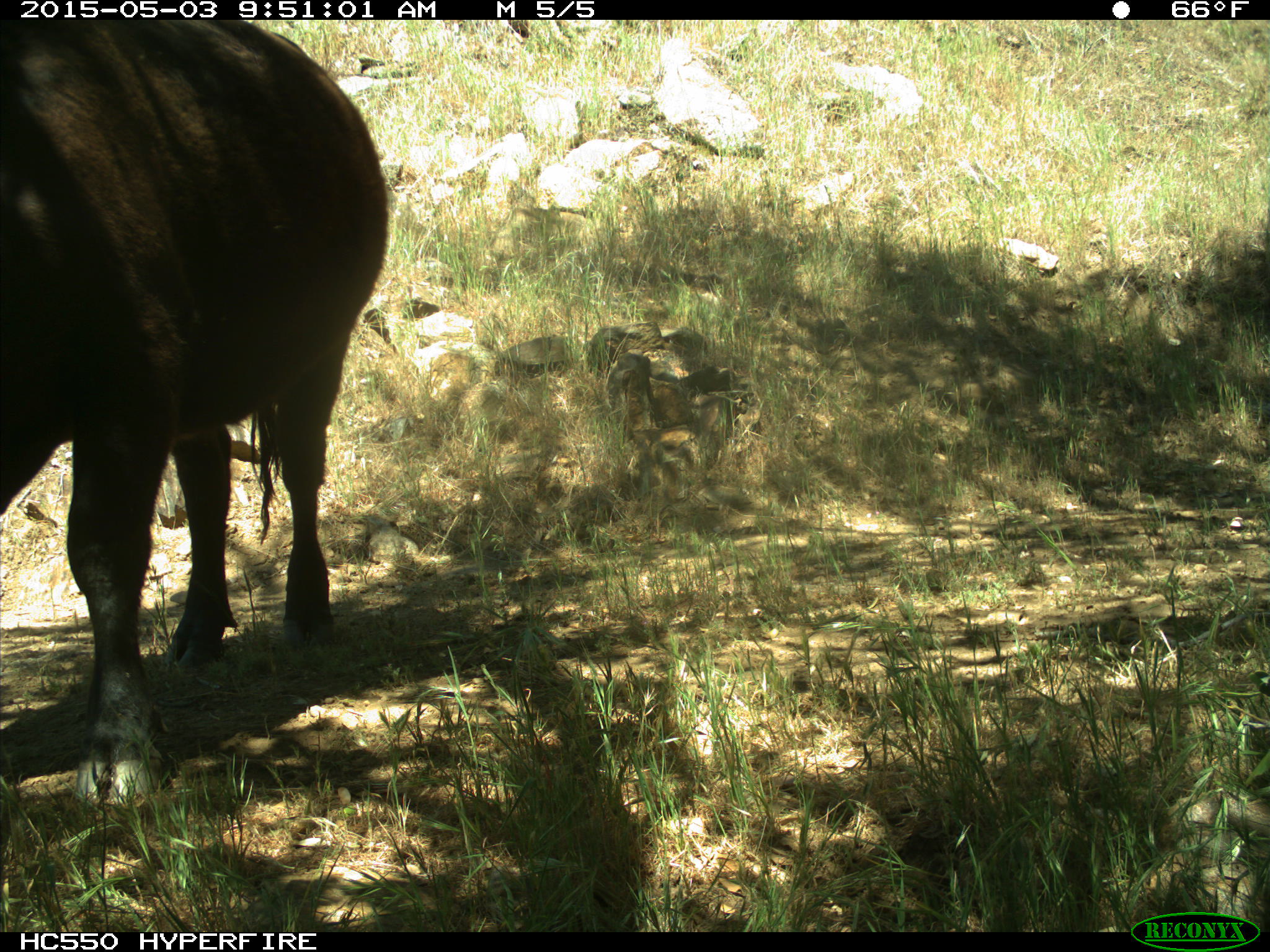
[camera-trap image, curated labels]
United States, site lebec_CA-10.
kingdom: Animalia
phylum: Chordata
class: Mammalia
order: Artiodactyla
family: Bovidae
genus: Bos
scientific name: Bos taurus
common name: domestic cow